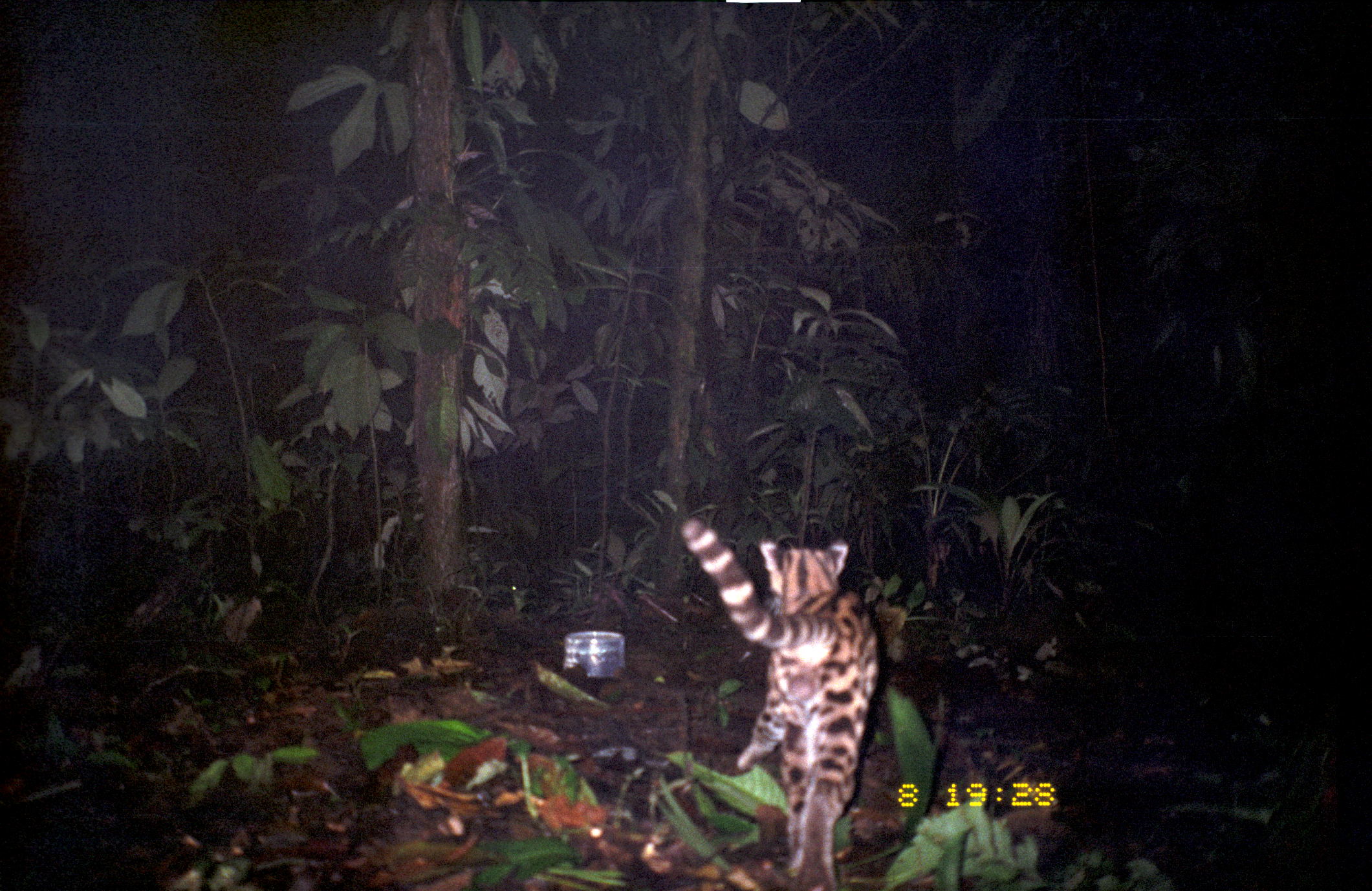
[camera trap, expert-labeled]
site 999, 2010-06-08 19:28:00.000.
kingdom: Animalia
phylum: Chordata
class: Mammalia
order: Carnivora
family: Felidae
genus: Leopardus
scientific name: Leopardus pardalis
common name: ocelot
Leopardus pardalis (ocelot).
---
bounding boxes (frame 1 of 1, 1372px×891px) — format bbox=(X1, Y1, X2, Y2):
leopardus pardalis: bbox=(676, 517, 880, 891)